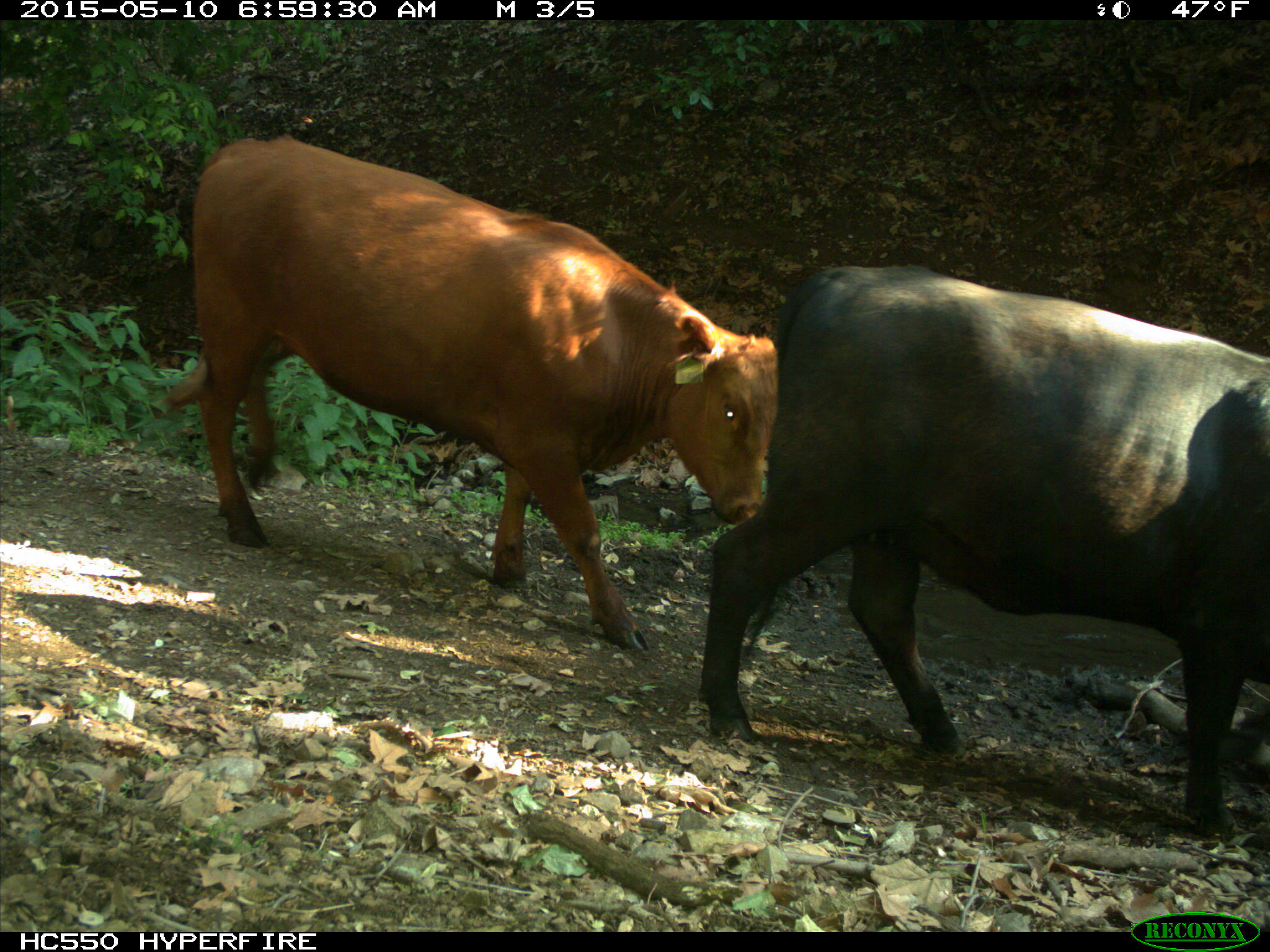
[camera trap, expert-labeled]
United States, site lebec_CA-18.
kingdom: Animalia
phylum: Chordata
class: Mammalia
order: Artiodactyla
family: Bovidae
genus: Bos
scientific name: Bos taurus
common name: domestic cow